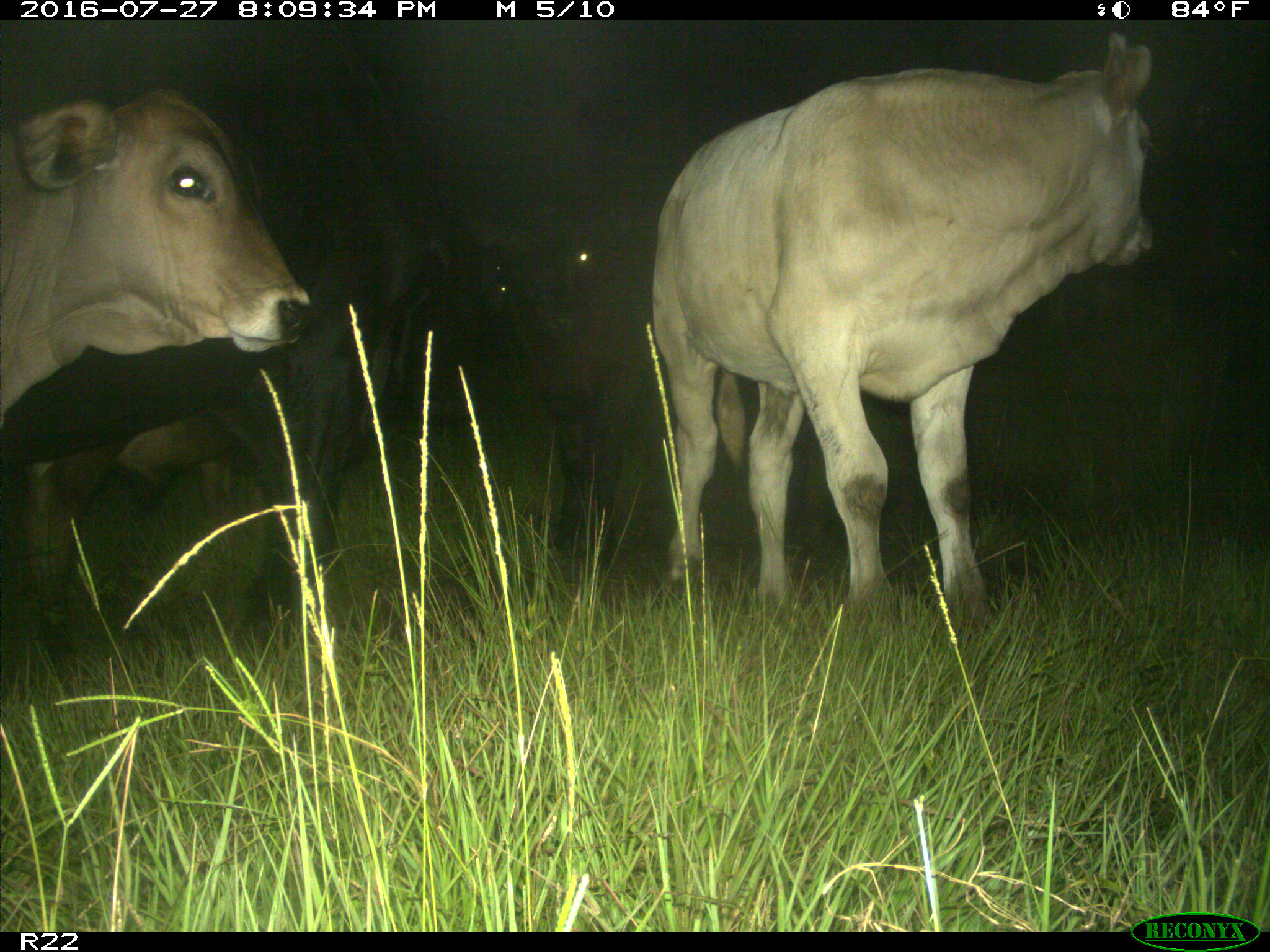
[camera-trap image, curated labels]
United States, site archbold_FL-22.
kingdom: Animalia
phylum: Chordata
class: Mammalia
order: Artiodactyla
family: Bovidae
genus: Bos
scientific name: Bos taurus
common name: domestic cow